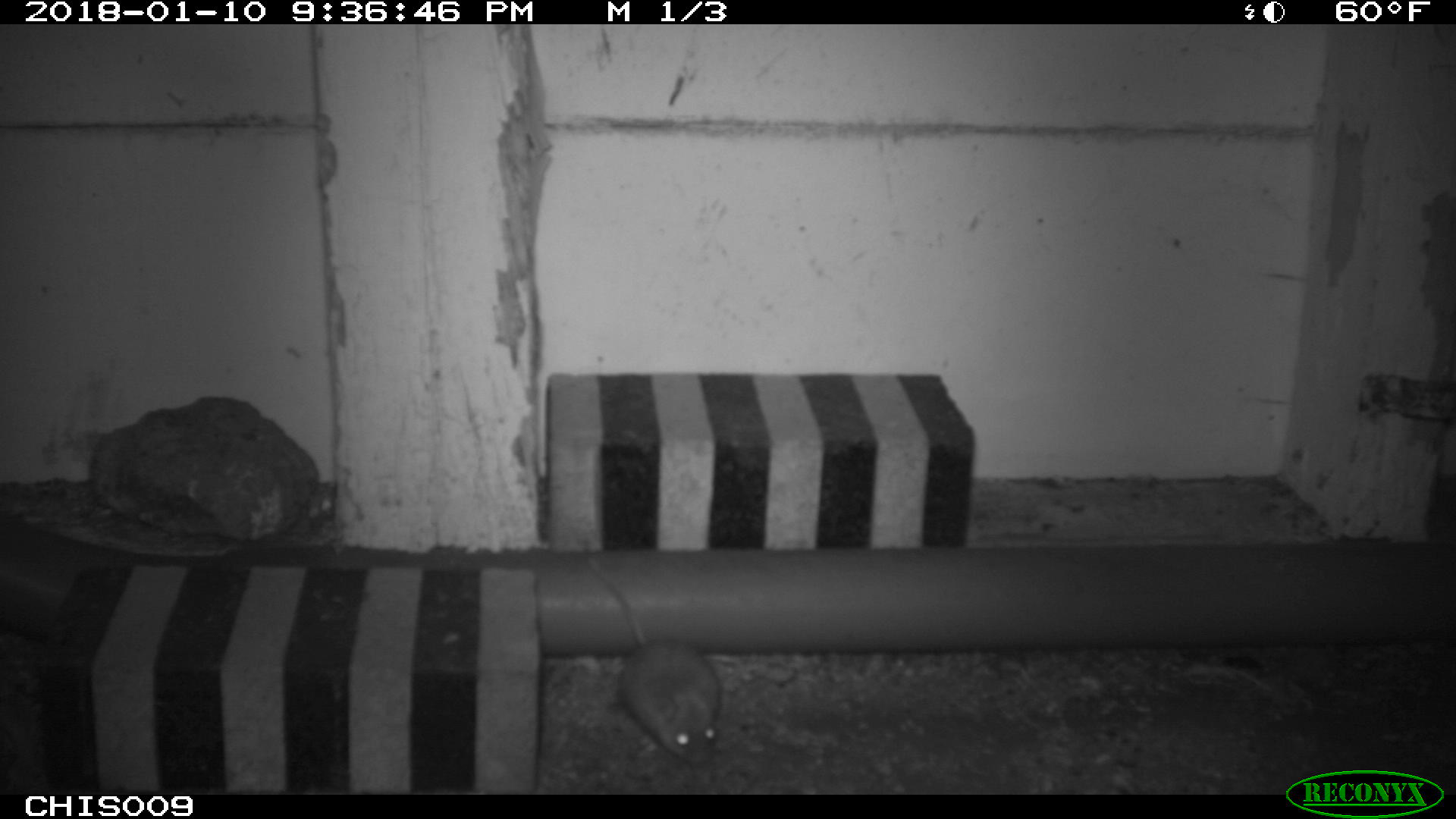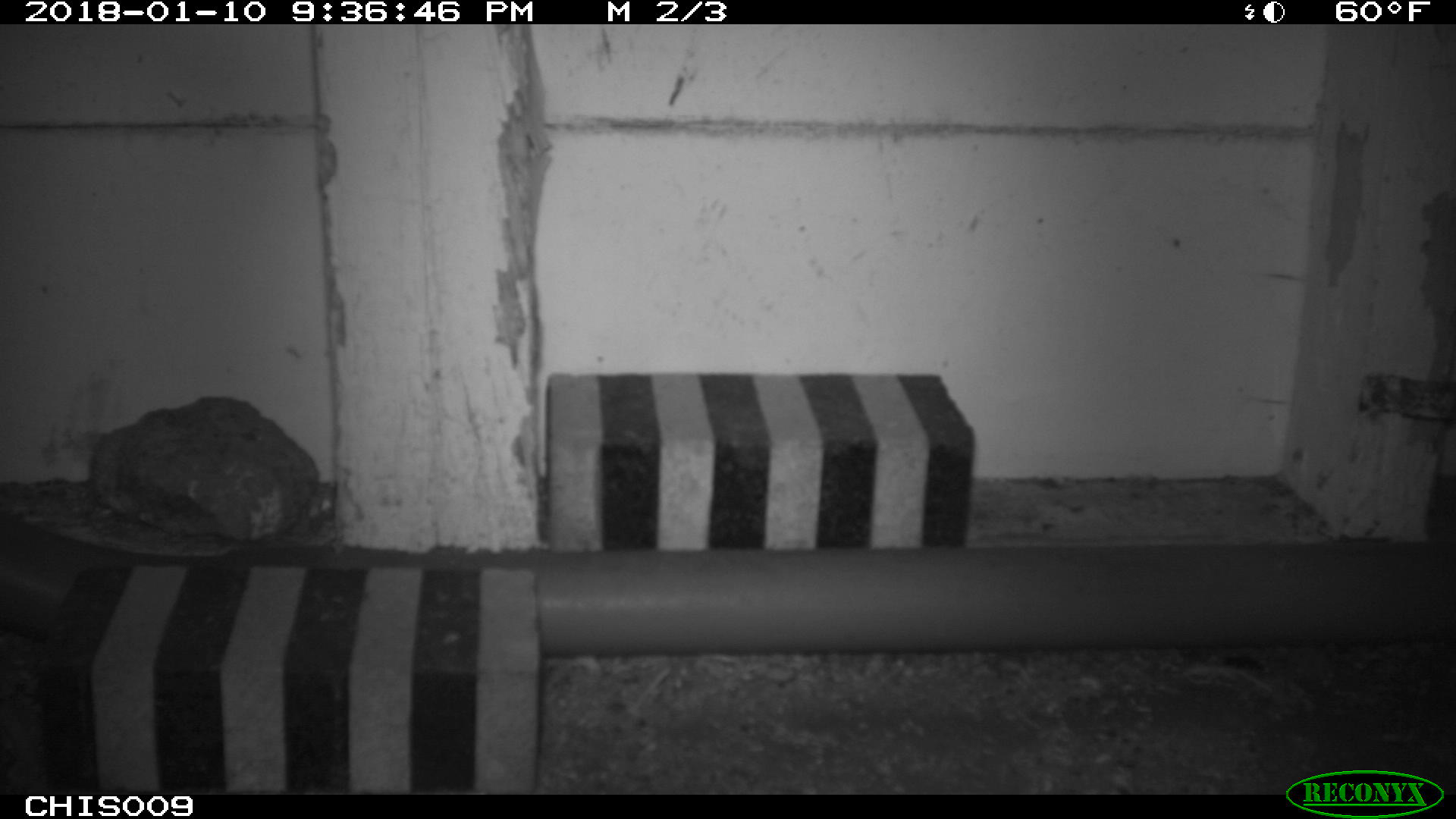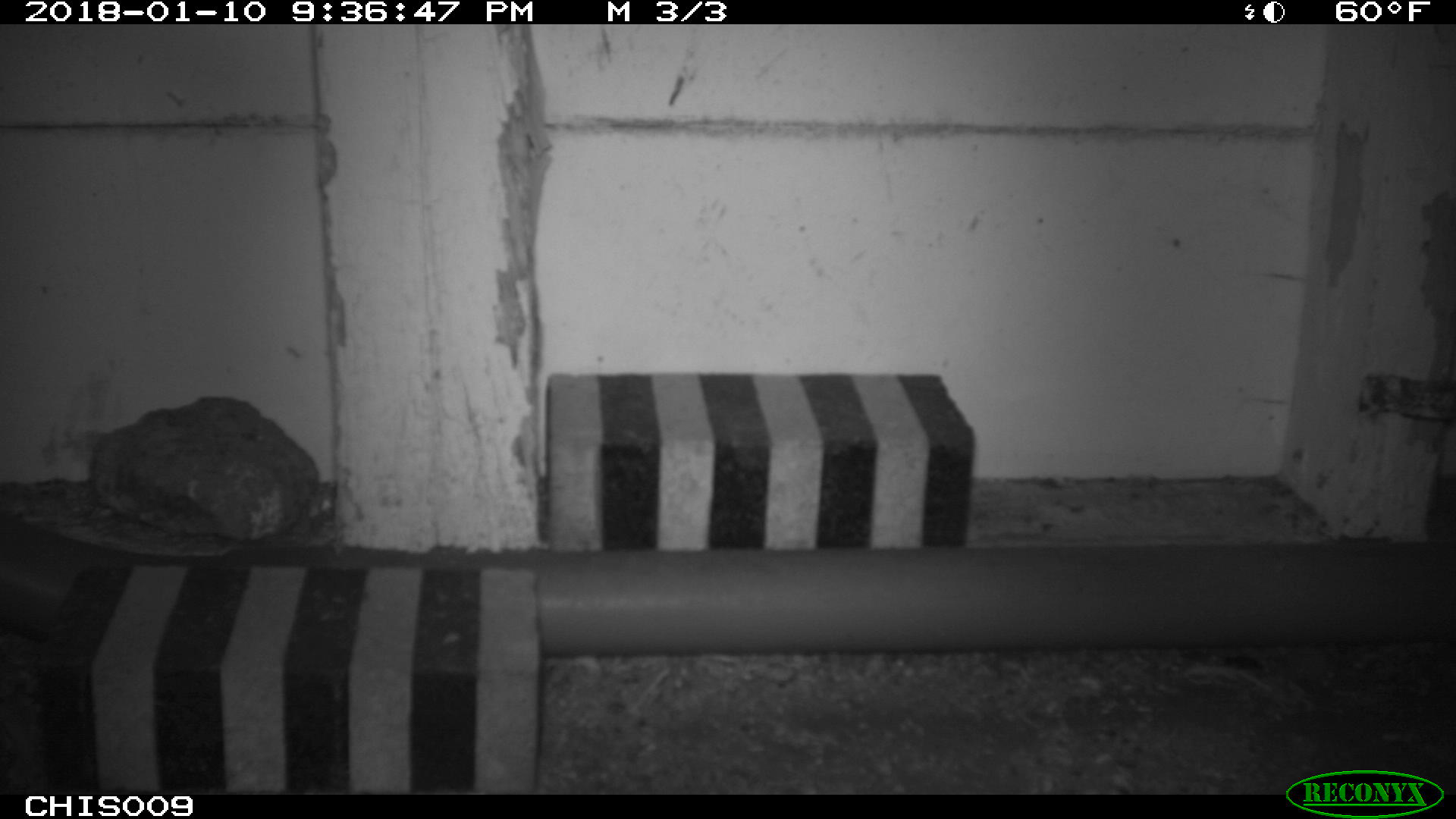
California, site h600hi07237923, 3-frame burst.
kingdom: Animalia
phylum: Chordata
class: Mammalia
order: Rodentia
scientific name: Rodentia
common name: rodent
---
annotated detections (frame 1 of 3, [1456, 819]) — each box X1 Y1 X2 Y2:
rodent: 590 557 722 768